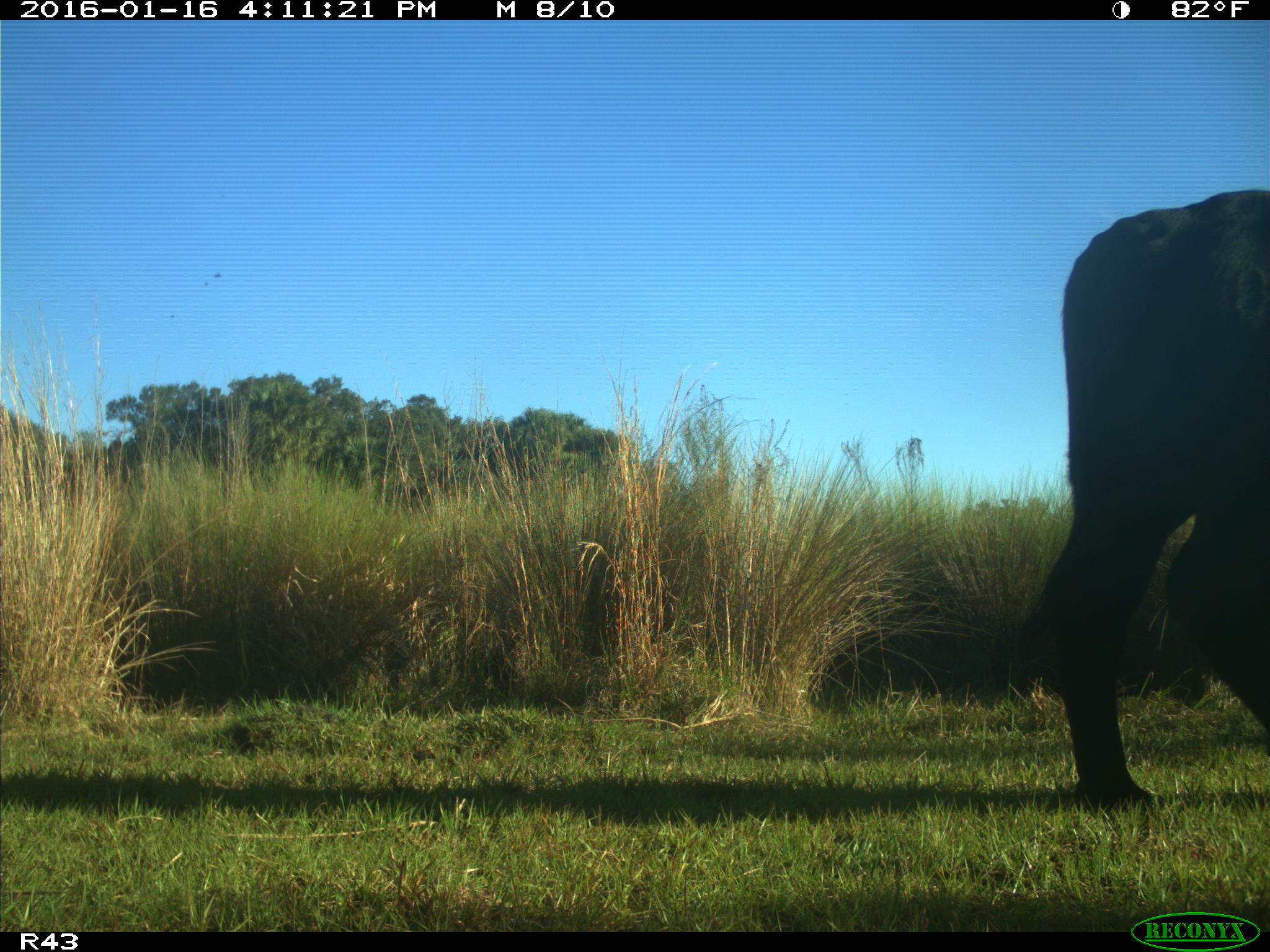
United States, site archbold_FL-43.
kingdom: Animalia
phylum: Chordata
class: Mammalia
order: Artiodactyla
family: Bovidae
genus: Bos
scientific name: Bos taurus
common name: domestic cow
Bos taurus (domestic cow).